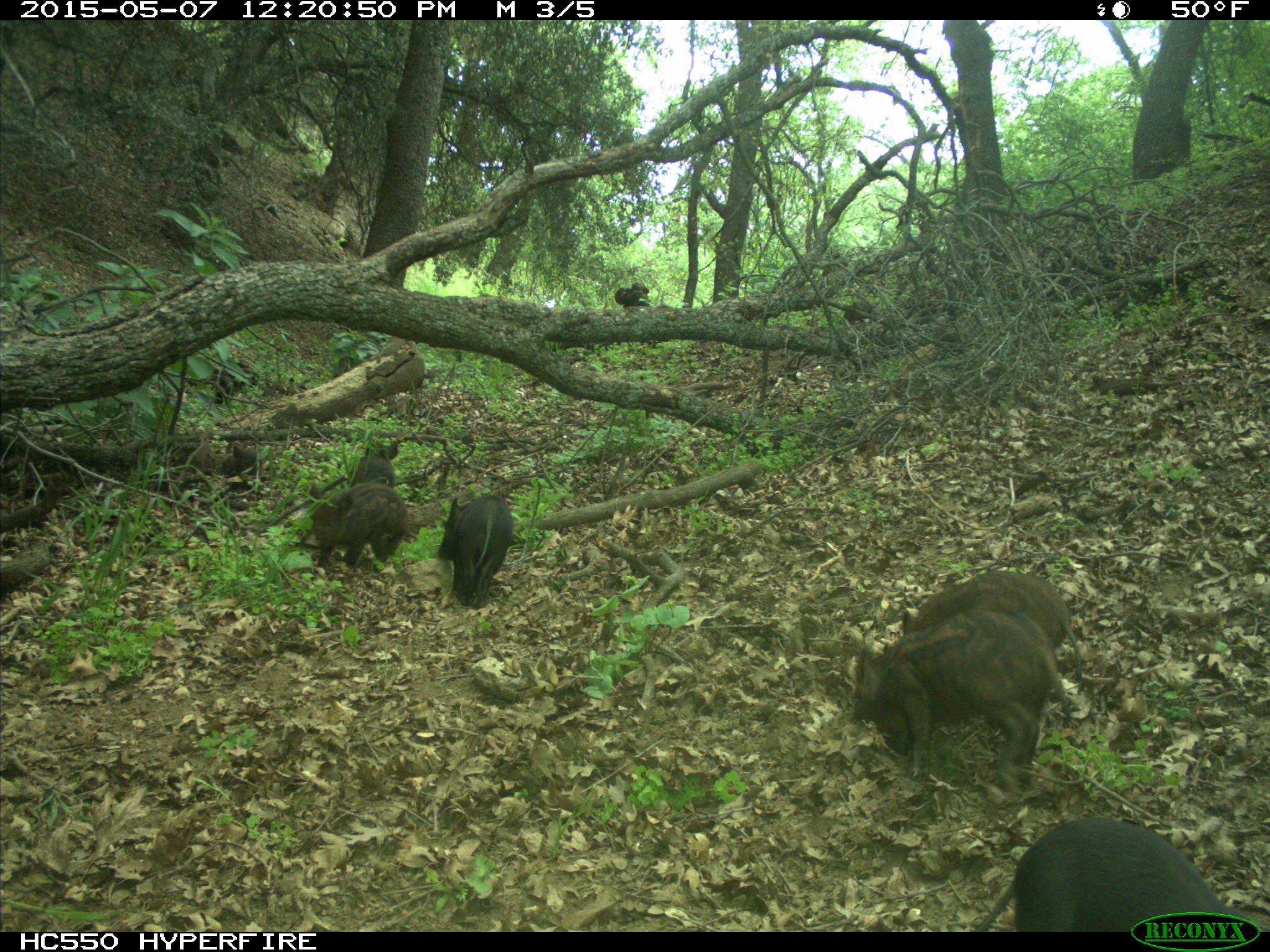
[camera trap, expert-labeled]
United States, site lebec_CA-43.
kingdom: Animalia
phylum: Chordata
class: Mammalia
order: Artiodactyla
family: Suidae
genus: Sus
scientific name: Sus scrofa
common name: wild boar